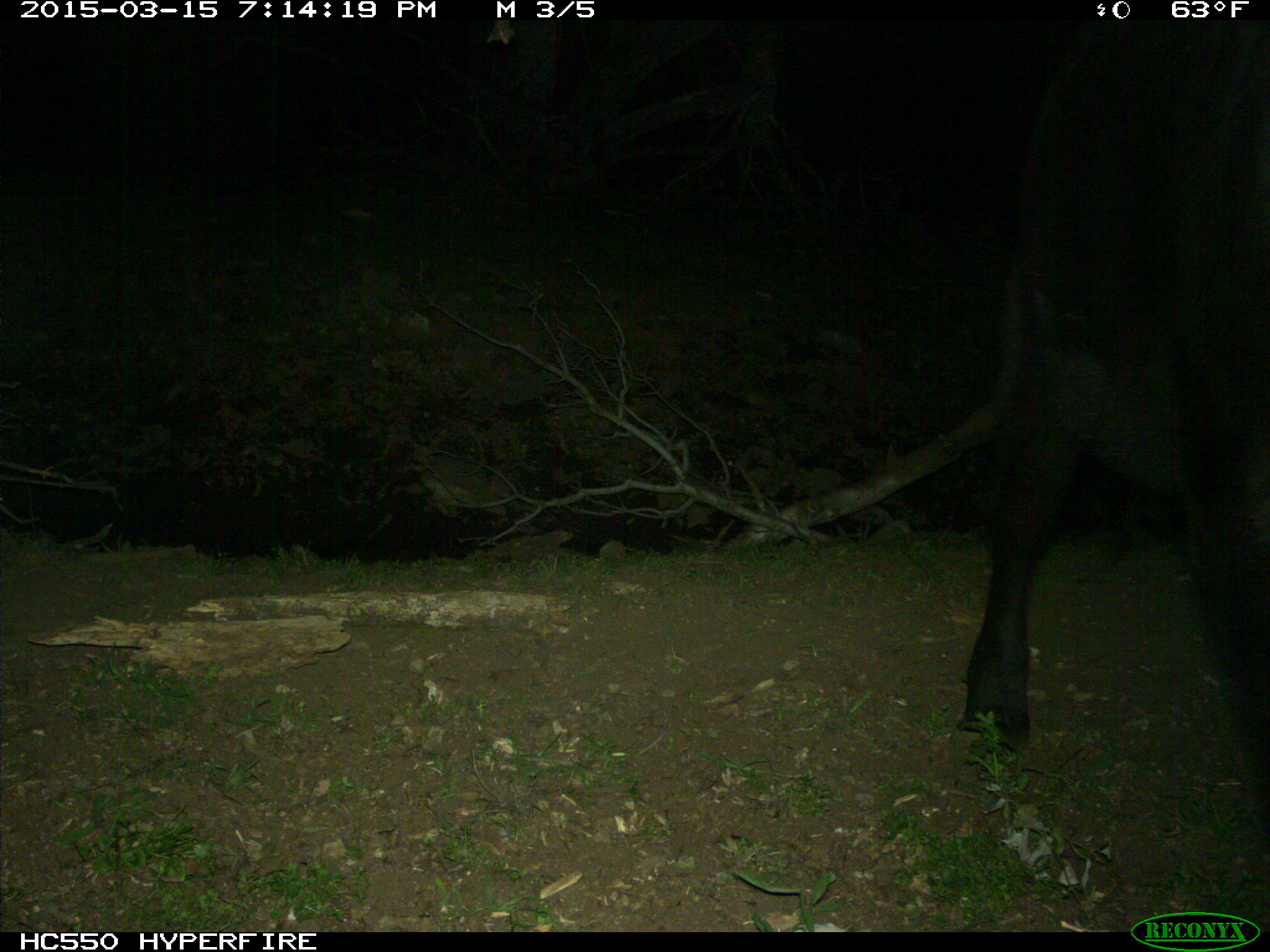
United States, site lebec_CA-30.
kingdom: Animalia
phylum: Chordata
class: Mammalia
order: Artiodactyla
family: Bovidae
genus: Bos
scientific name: Bos taurus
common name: domestic cow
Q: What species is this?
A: Bos taurus (domestic cow).